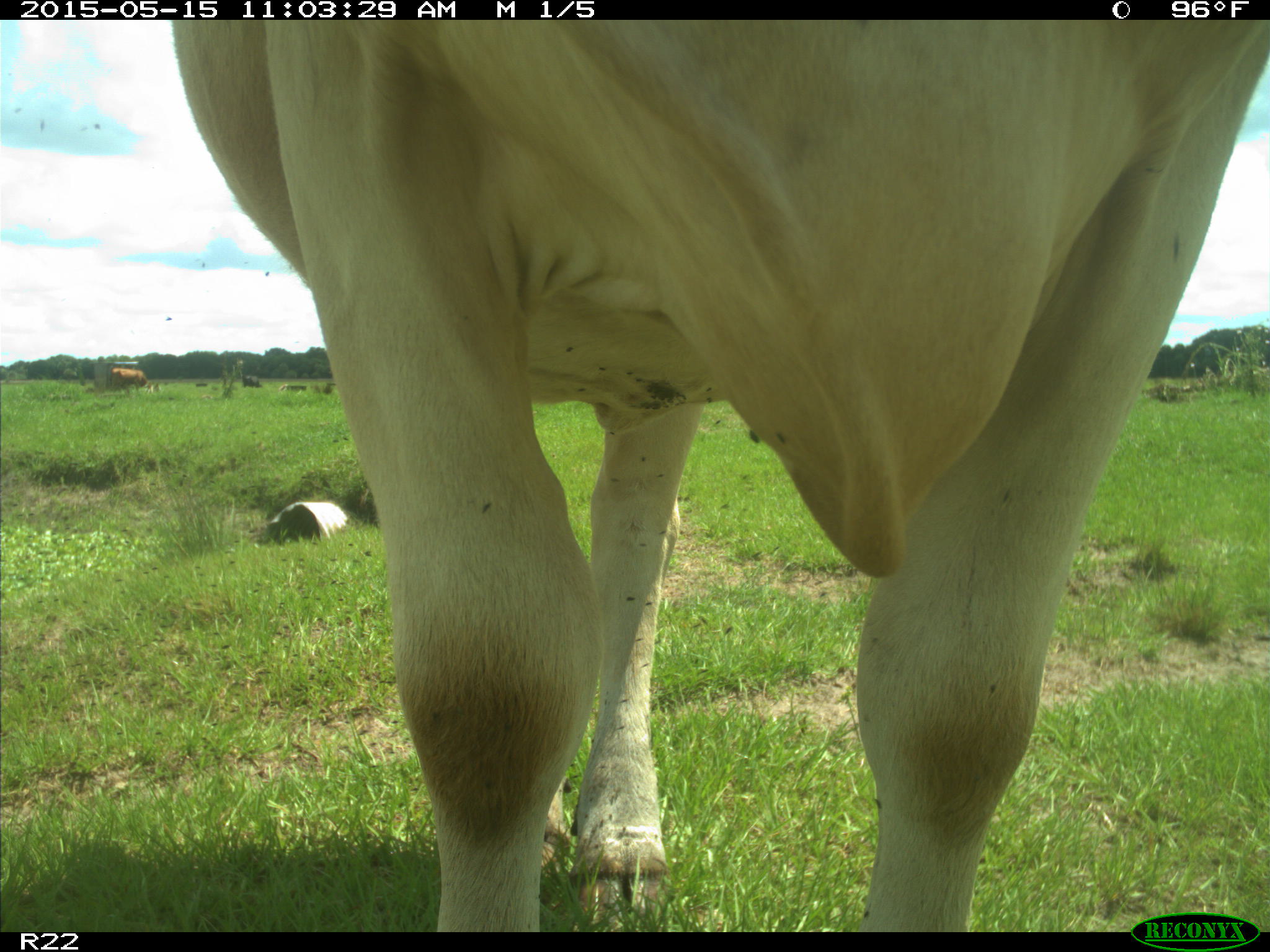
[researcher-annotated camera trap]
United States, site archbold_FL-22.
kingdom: Animalia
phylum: Chordata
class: Mammalia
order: Artiodactyla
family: Bovidae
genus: Bos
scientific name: Bos taurus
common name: domestic cow